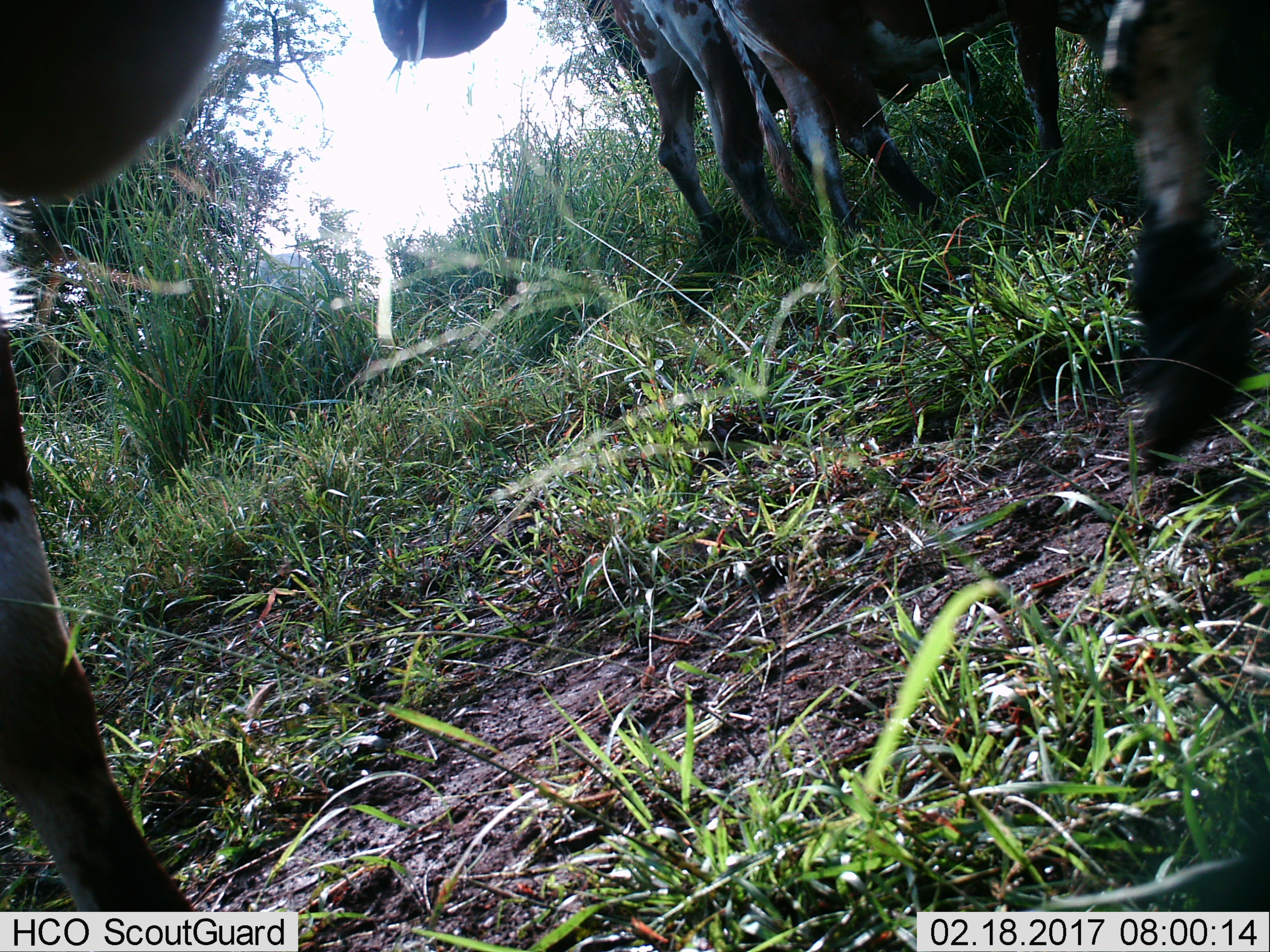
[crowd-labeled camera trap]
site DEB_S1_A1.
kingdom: Animalia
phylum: Chordata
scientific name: Vertebrata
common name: domestic animal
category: domesticanimal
Domesticanimal (domestic animal) (Vertebrata), count 4. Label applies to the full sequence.